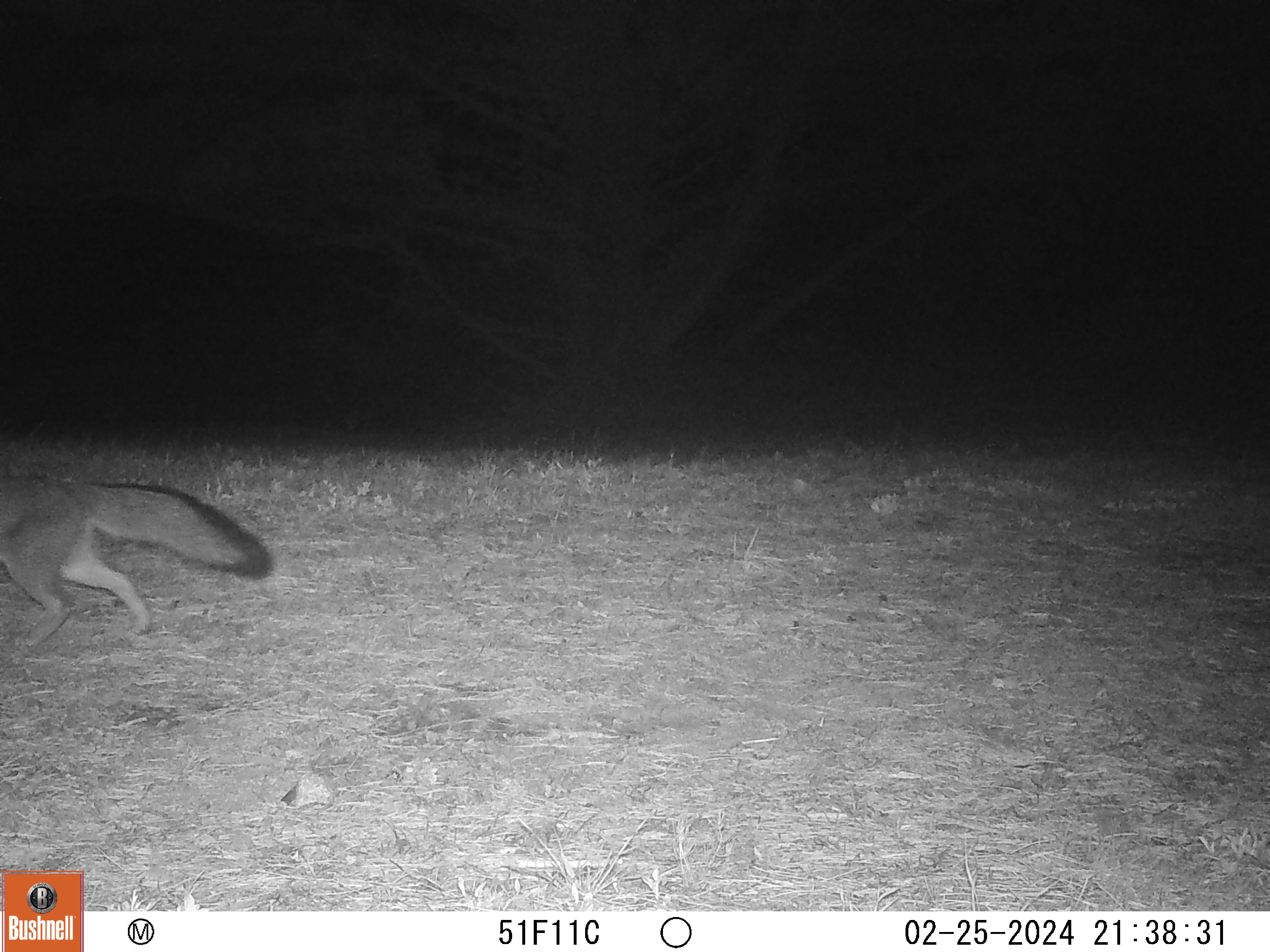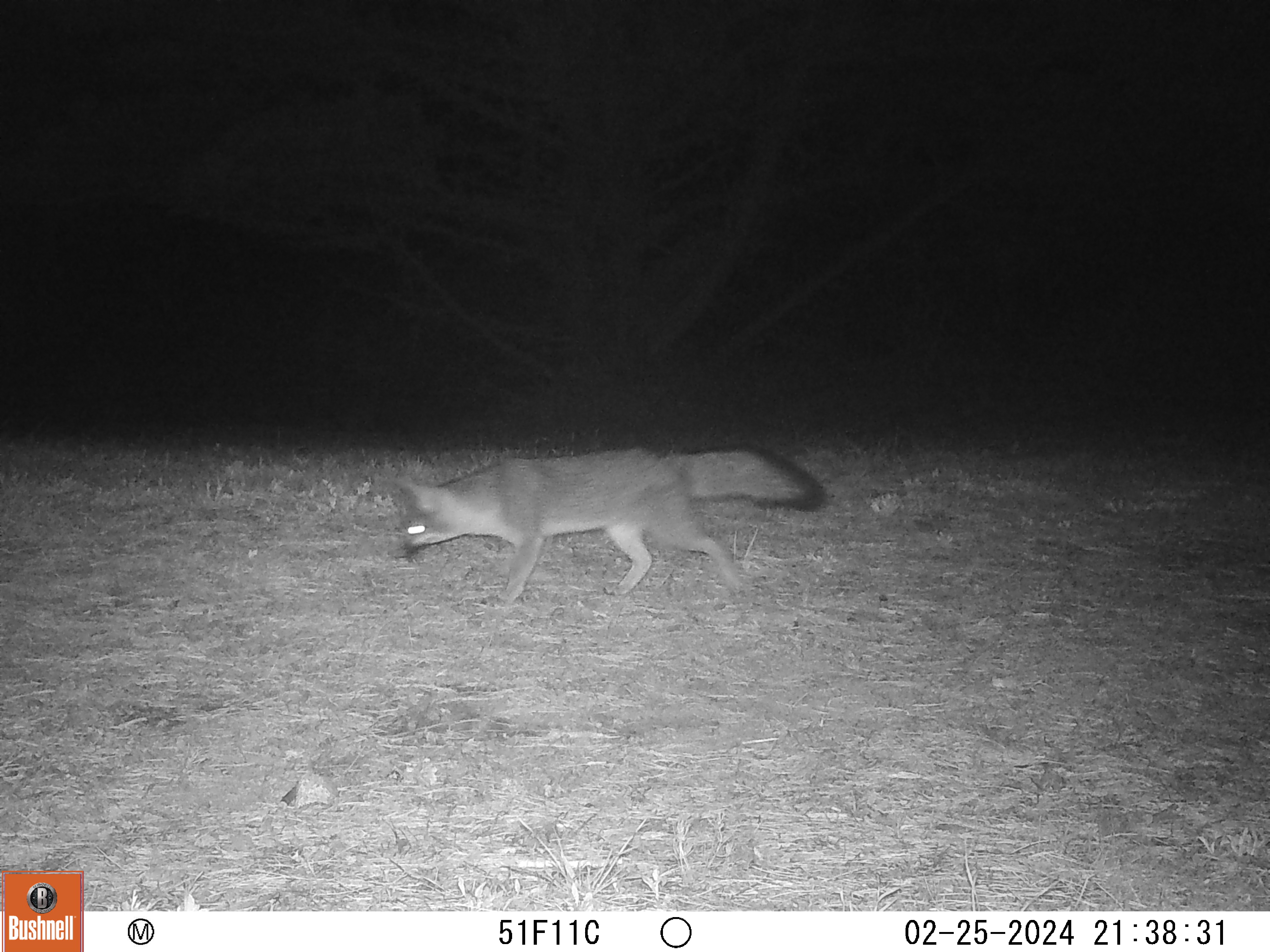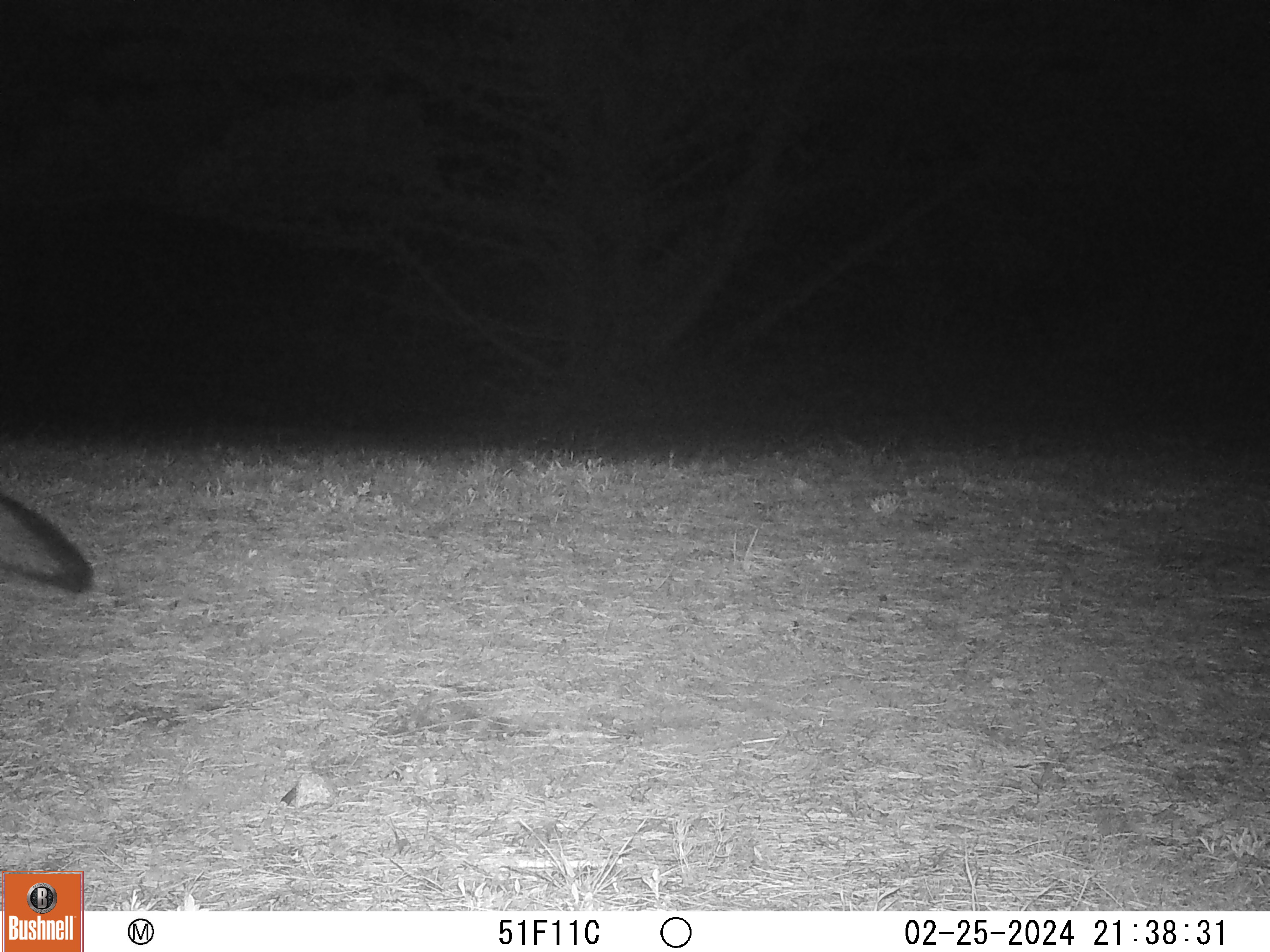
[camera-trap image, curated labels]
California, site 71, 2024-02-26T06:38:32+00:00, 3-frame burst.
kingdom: Animalia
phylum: Chordata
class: Mammalia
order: Carnivora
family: Canidae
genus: Urocyon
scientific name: Urocyon cinereoargenteus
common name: gray fox